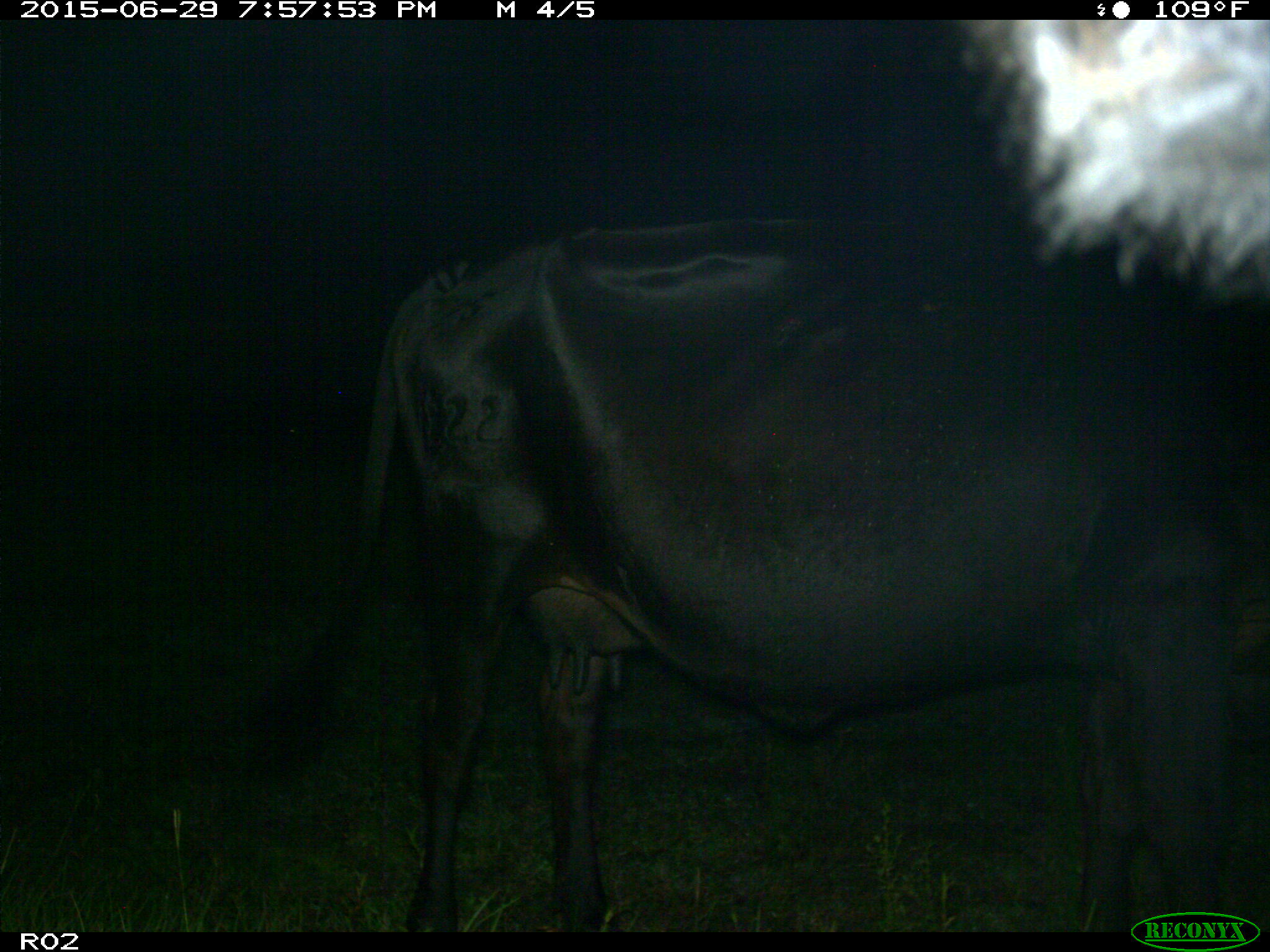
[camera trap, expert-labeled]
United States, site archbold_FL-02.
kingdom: Animalia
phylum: Chordata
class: Mammalia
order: Artiodactyla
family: Bovidae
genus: Bos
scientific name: Bos taurus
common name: domestic cow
Bos taurus (domestic cow).